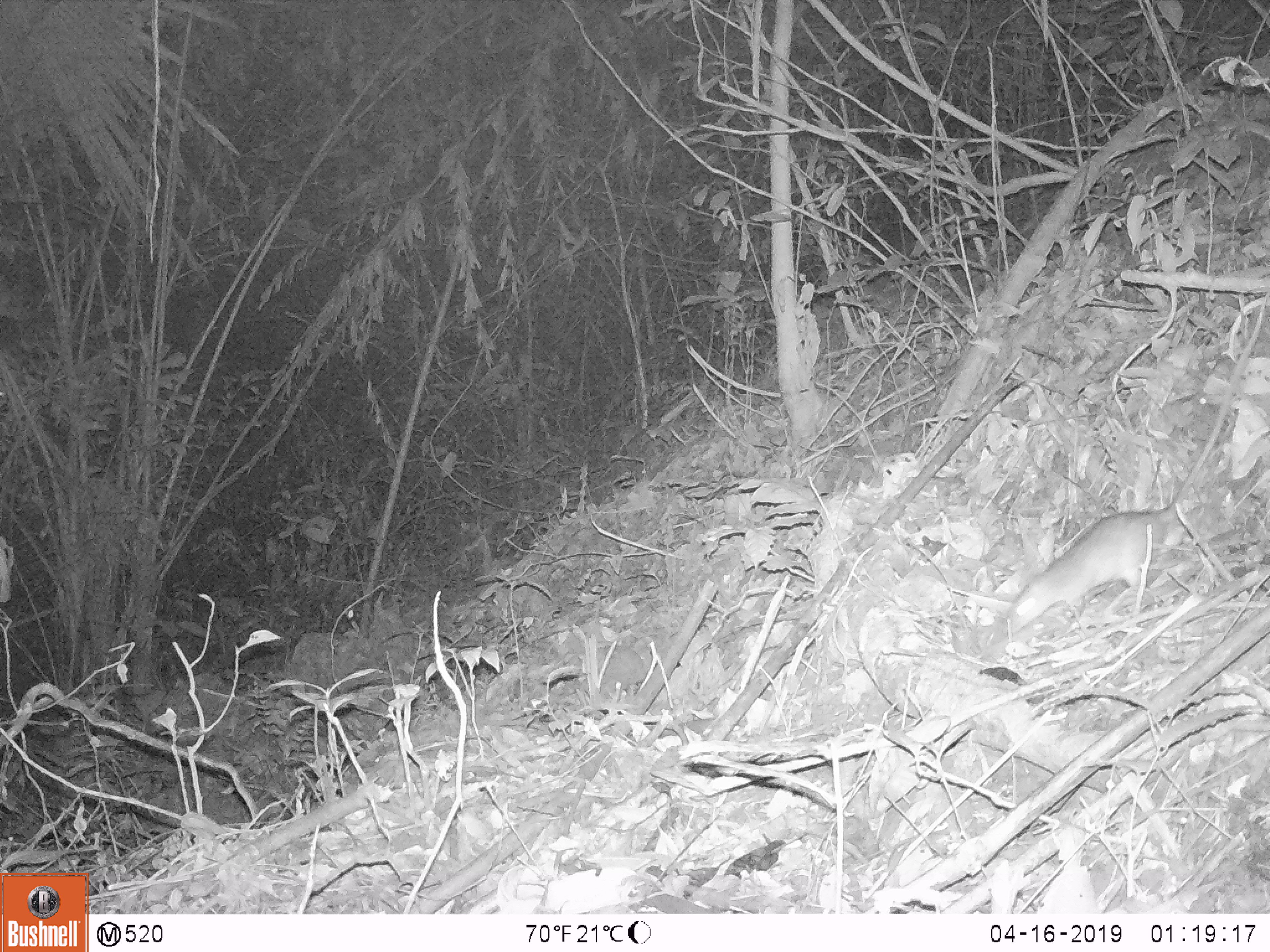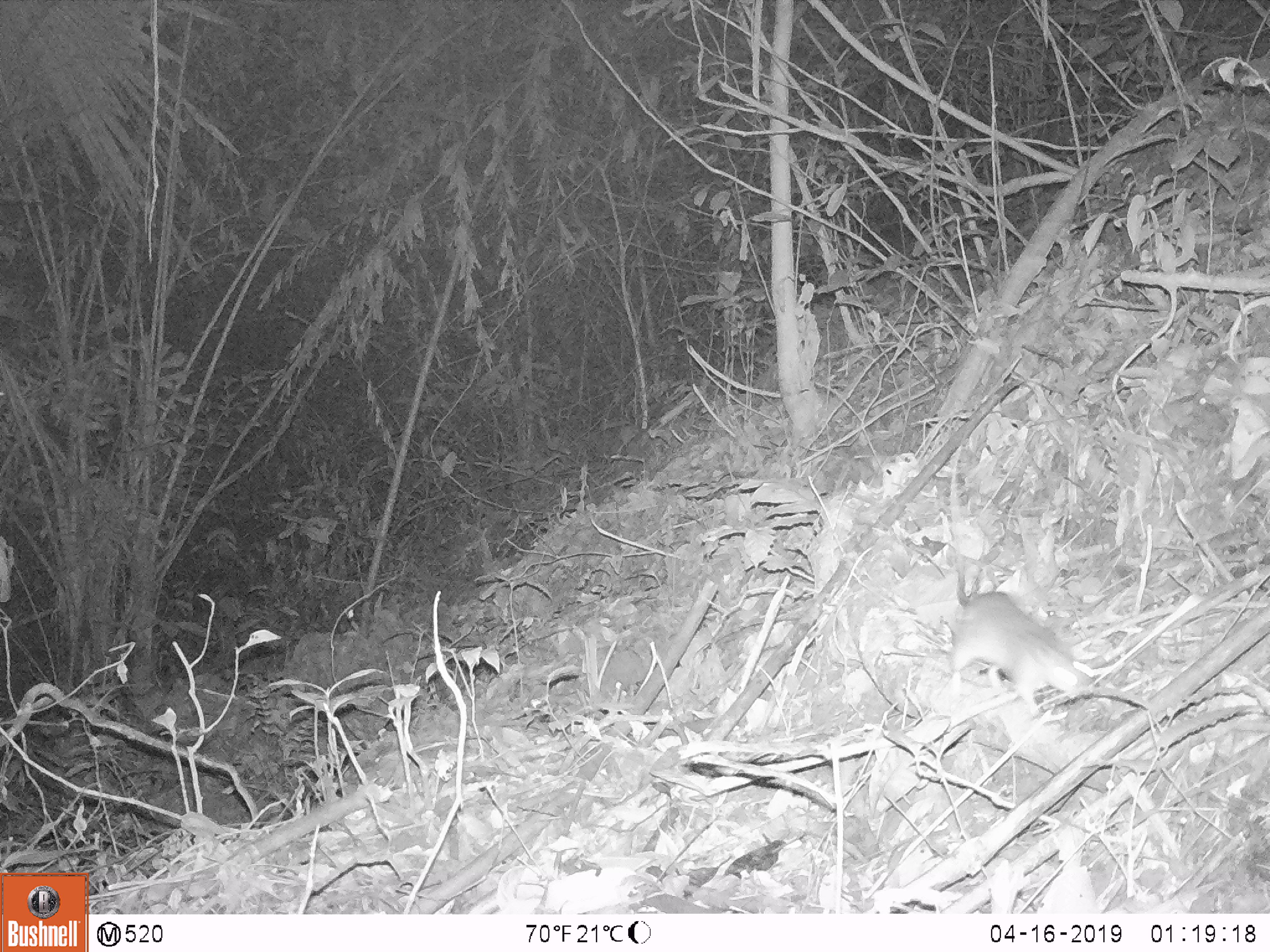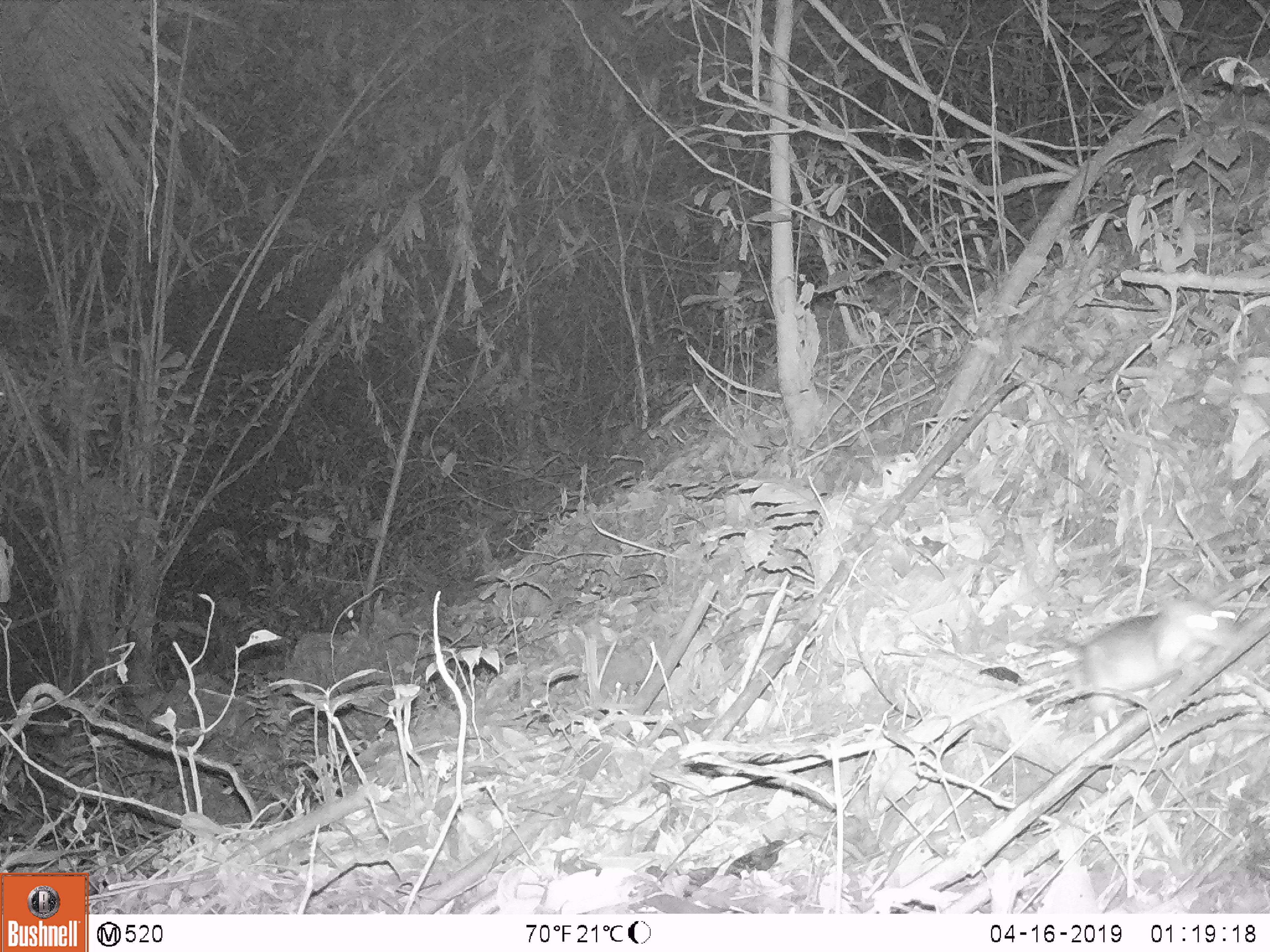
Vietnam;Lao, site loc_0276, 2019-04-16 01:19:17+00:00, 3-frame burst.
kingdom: Animalia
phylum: Chordata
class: Mammalia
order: Rodentia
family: Muridae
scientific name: Muridae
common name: old-world mice and rats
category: unidentified murid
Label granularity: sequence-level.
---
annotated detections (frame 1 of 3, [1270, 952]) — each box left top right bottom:
unidentified murid: 1003 290 1266 635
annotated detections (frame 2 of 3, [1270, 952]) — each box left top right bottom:
unidentified murid: 947 527 1095 718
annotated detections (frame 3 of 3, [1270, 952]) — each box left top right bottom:
unidentified murid: 946 596 1245 730